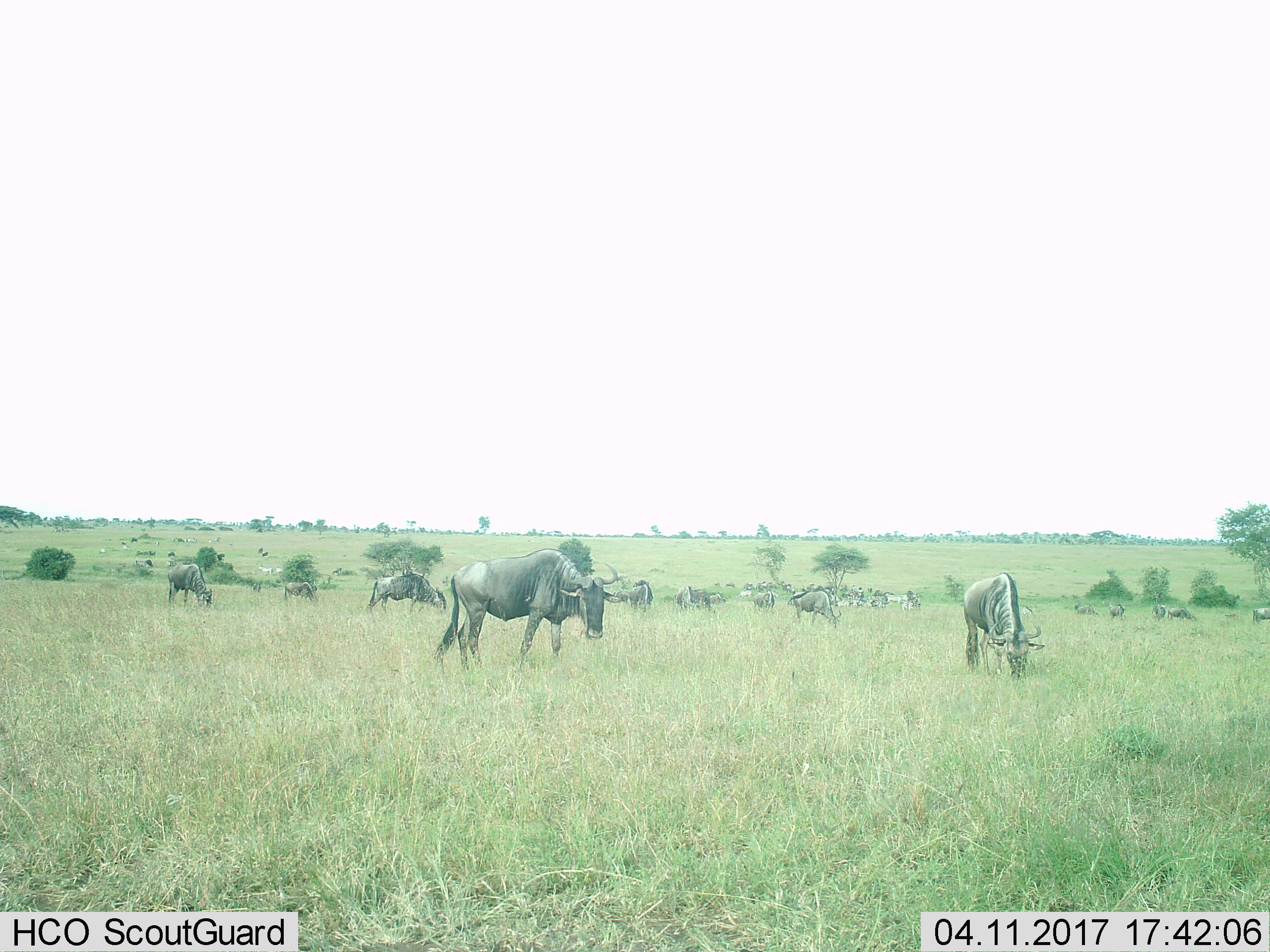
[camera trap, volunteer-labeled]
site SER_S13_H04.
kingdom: Animalia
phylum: Chordata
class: Mammalia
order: Artiodactyla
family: Bovidae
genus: Connochaetes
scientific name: Connochaetes taurinus taurinus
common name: blue wildebeest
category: wildebeestblue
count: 11-50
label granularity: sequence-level